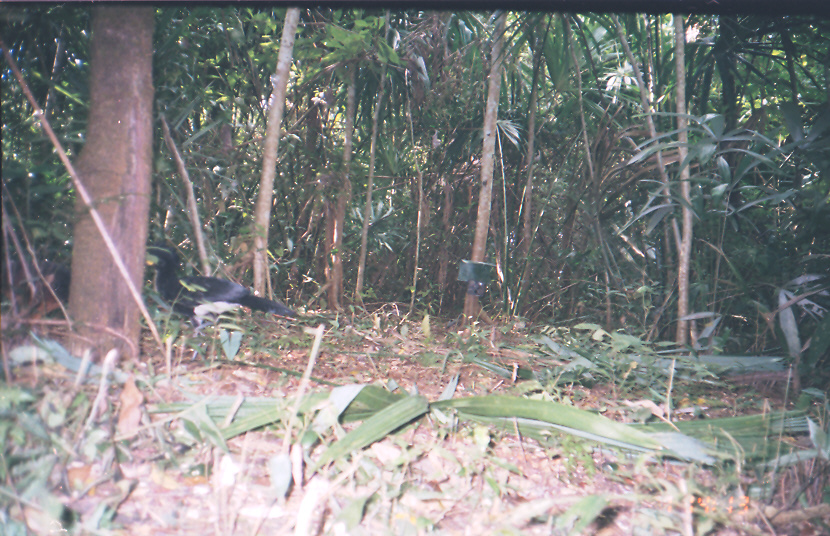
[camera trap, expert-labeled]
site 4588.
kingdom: Animalia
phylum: Chordata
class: Aves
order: Galliformes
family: Cracidae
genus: Crax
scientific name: Crax rubra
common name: great curassow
Crax rubra (great curassow).